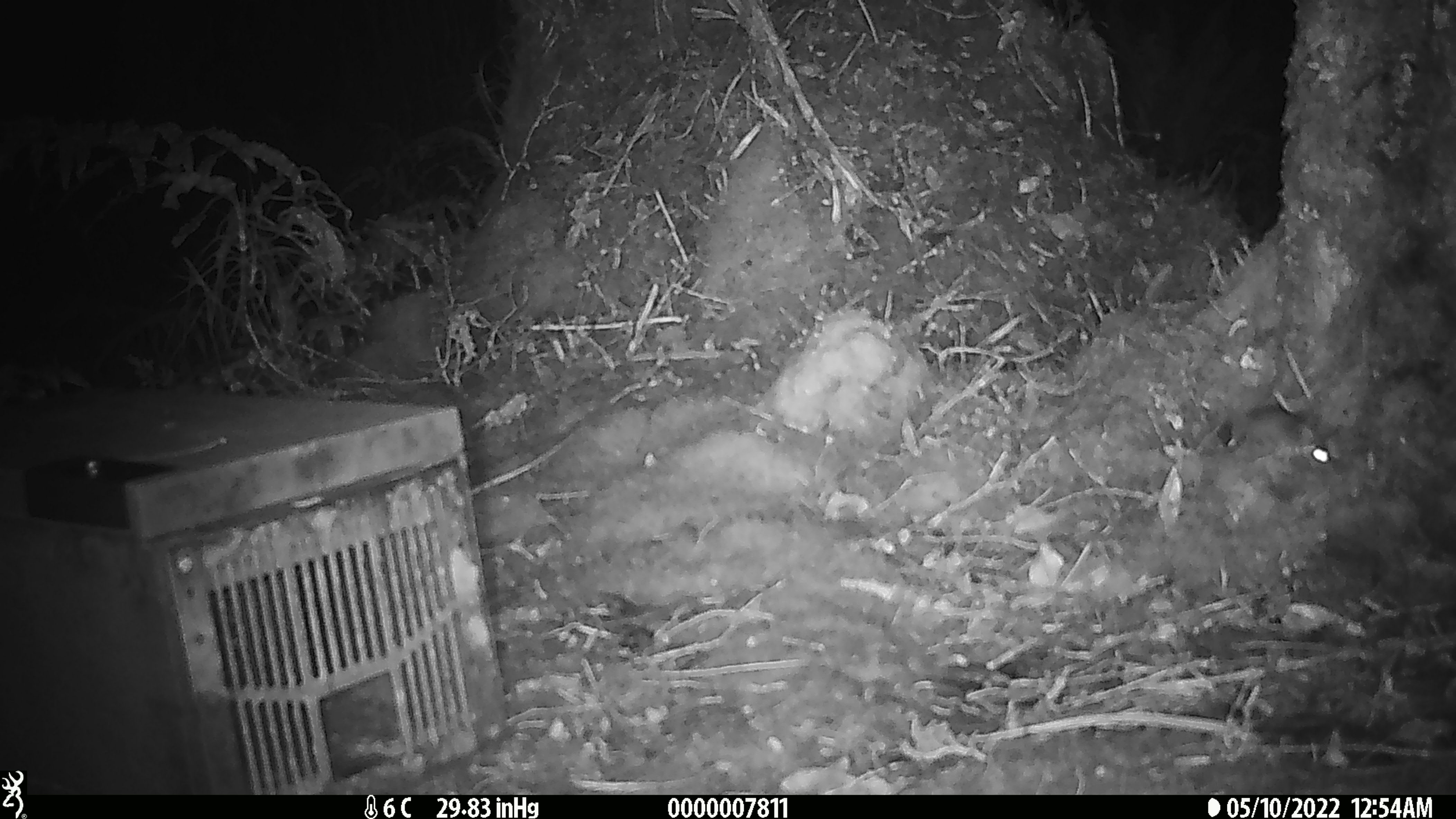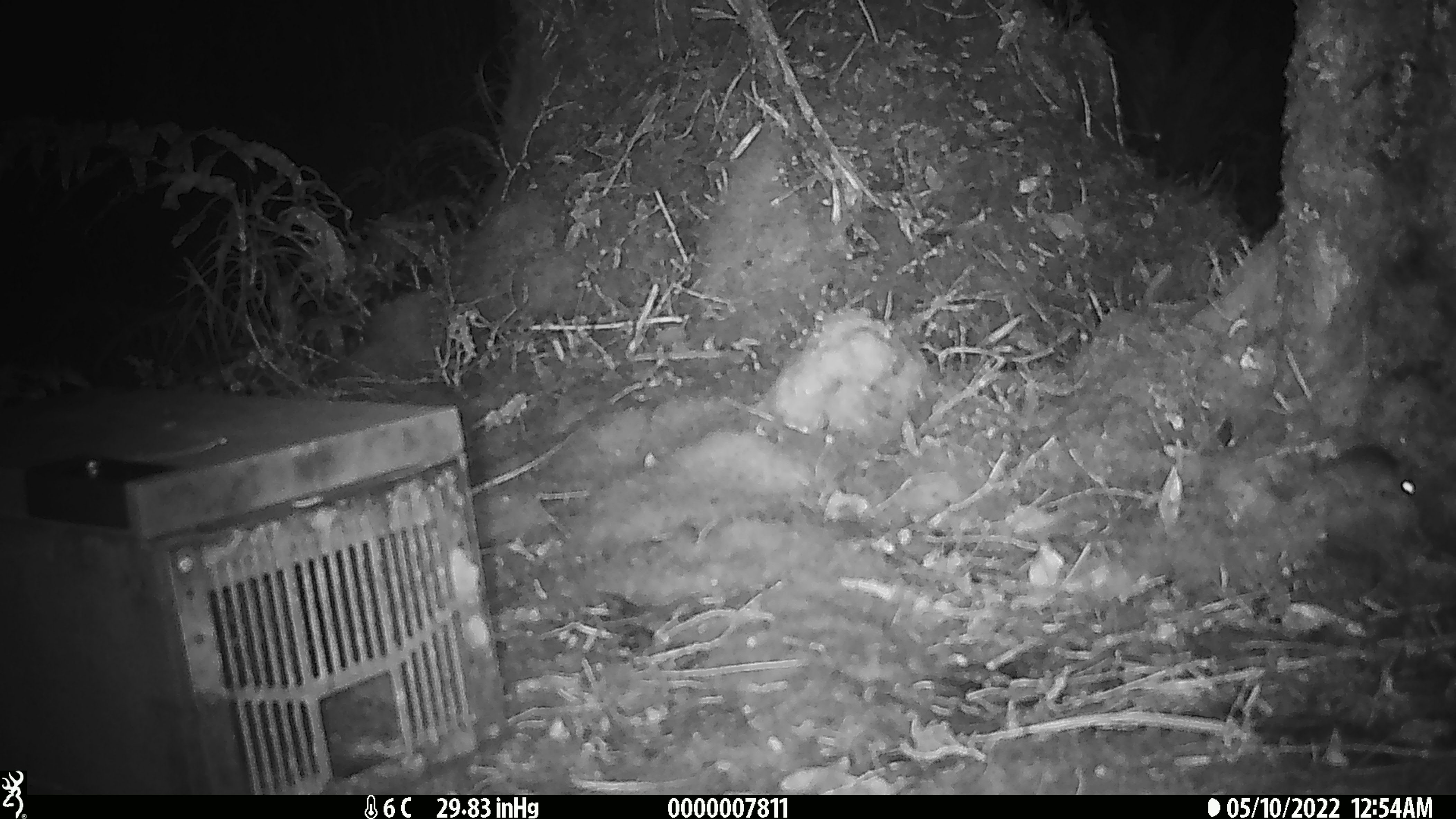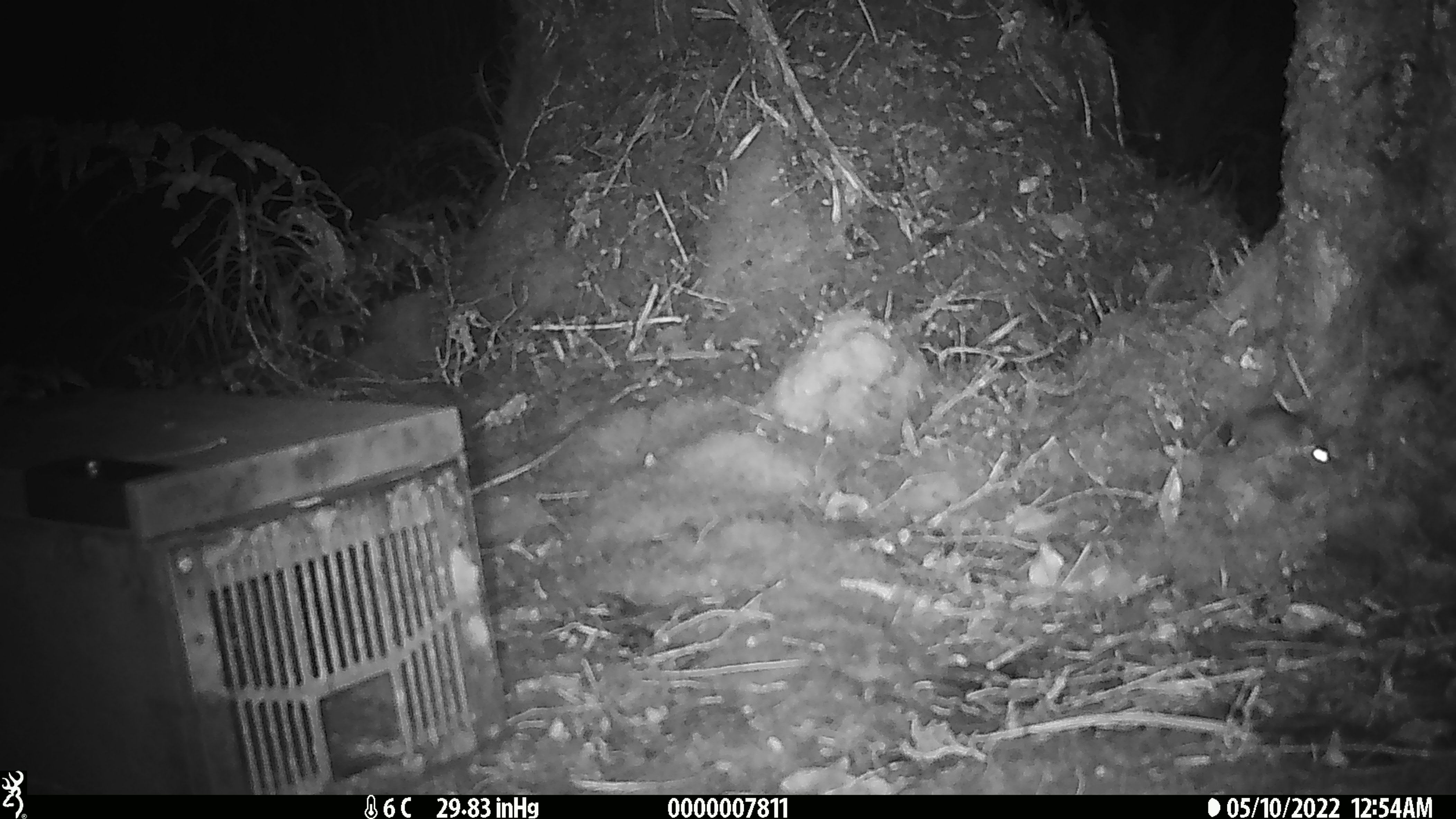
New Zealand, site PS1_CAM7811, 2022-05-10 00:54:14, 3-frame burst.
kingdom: Animalia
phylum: Chordata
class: Mammalia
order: Rodentia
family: Muridae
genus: Mus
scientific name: Mus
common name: mouse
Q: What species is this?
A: Mouse (Mus).